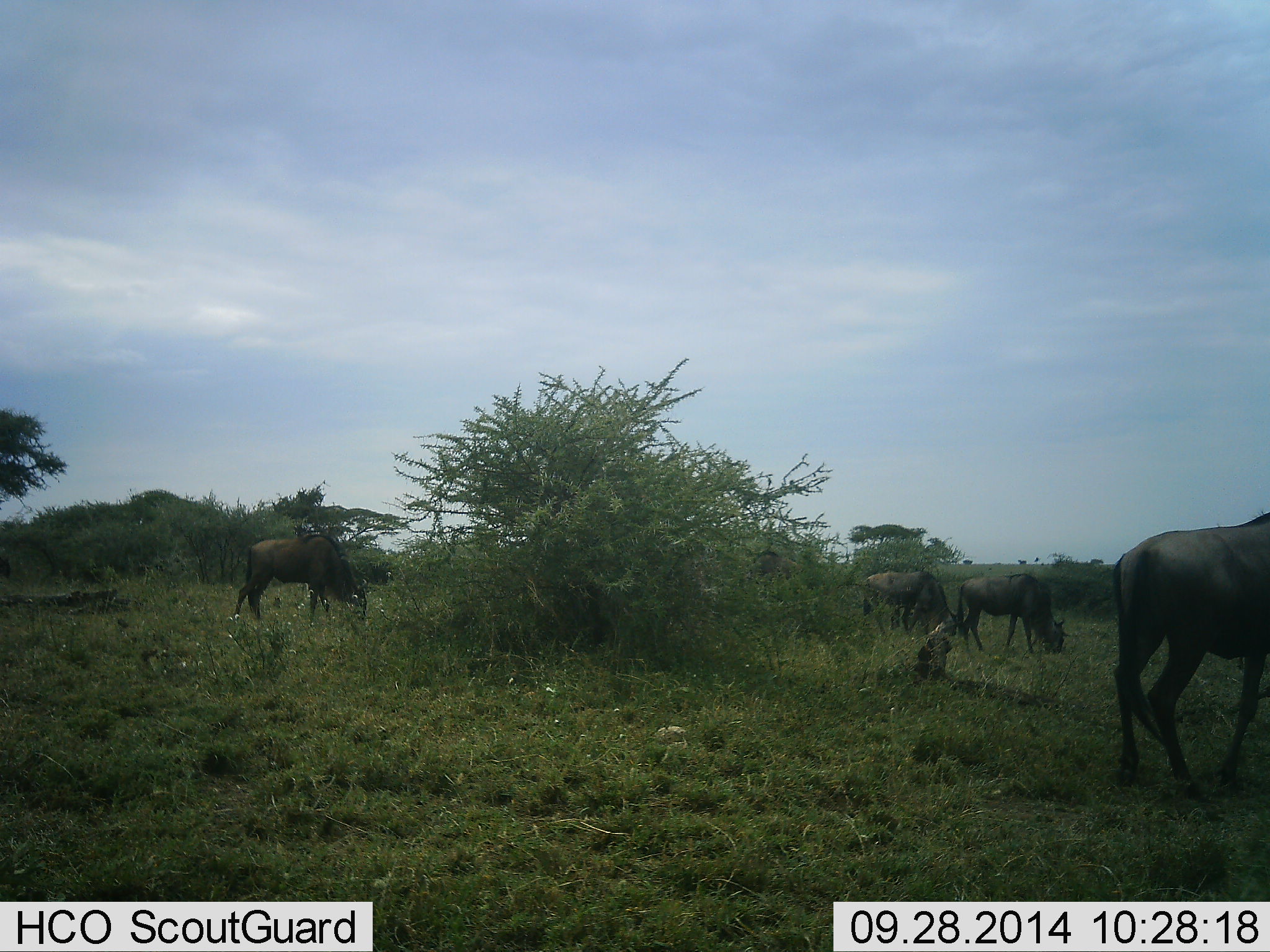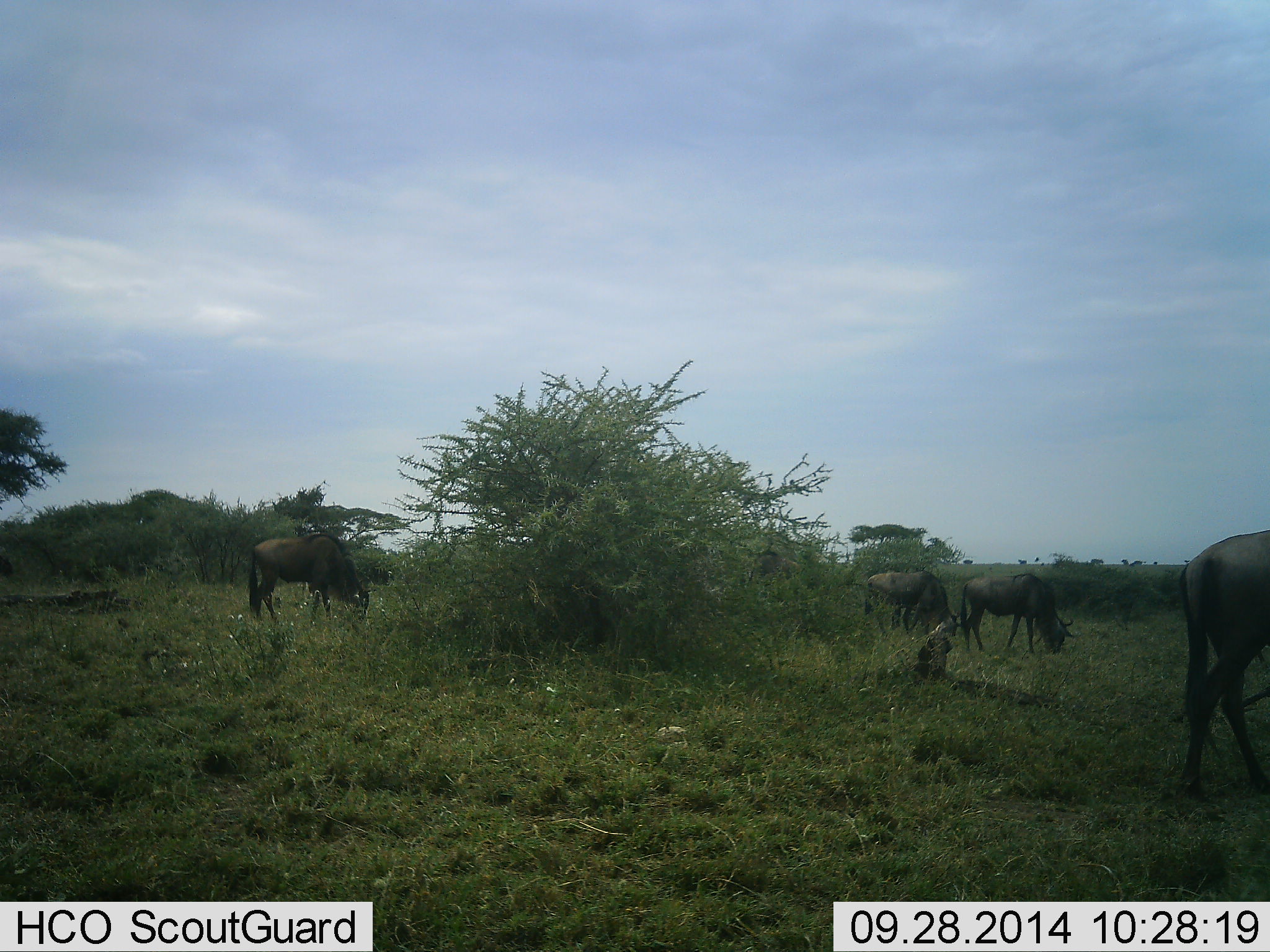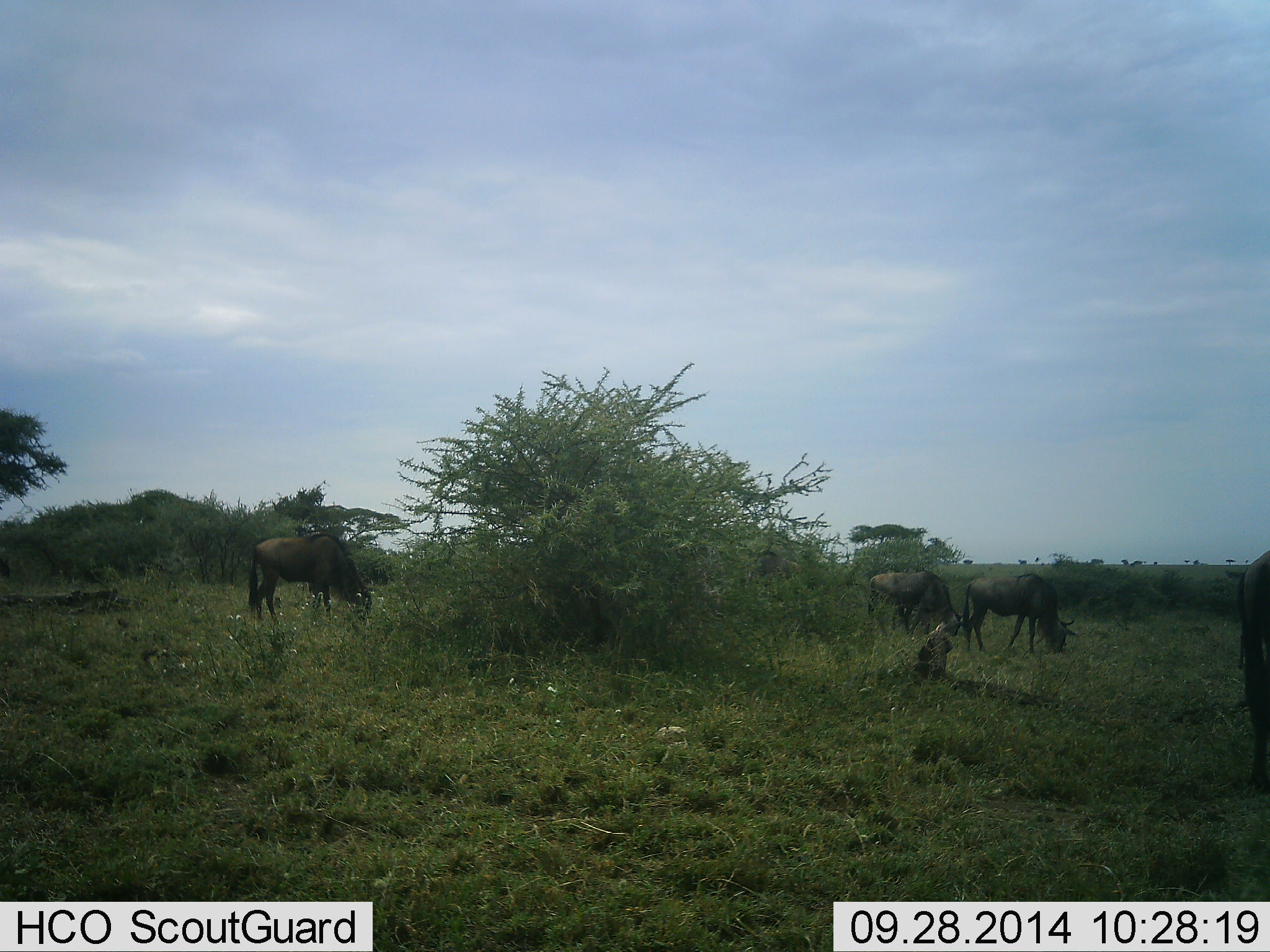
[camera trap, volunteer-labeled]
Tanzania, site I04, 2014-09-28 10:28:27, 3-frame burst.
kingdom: Animalia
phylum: Chordata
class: Mammalia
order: Artiodactyla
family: Bovidae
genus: Connochaetes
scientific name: Connochaetes taurinus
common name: blue wildebeest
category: wildebeest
Wildebeest (blue wildebeest) (Connochaetes taurinus), count 4. Behavior (volunteer vote fractions): standing 10%, resting 0%, moving 50%, interacting 0%. Young present (vote fraction): 0%. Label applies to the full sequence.